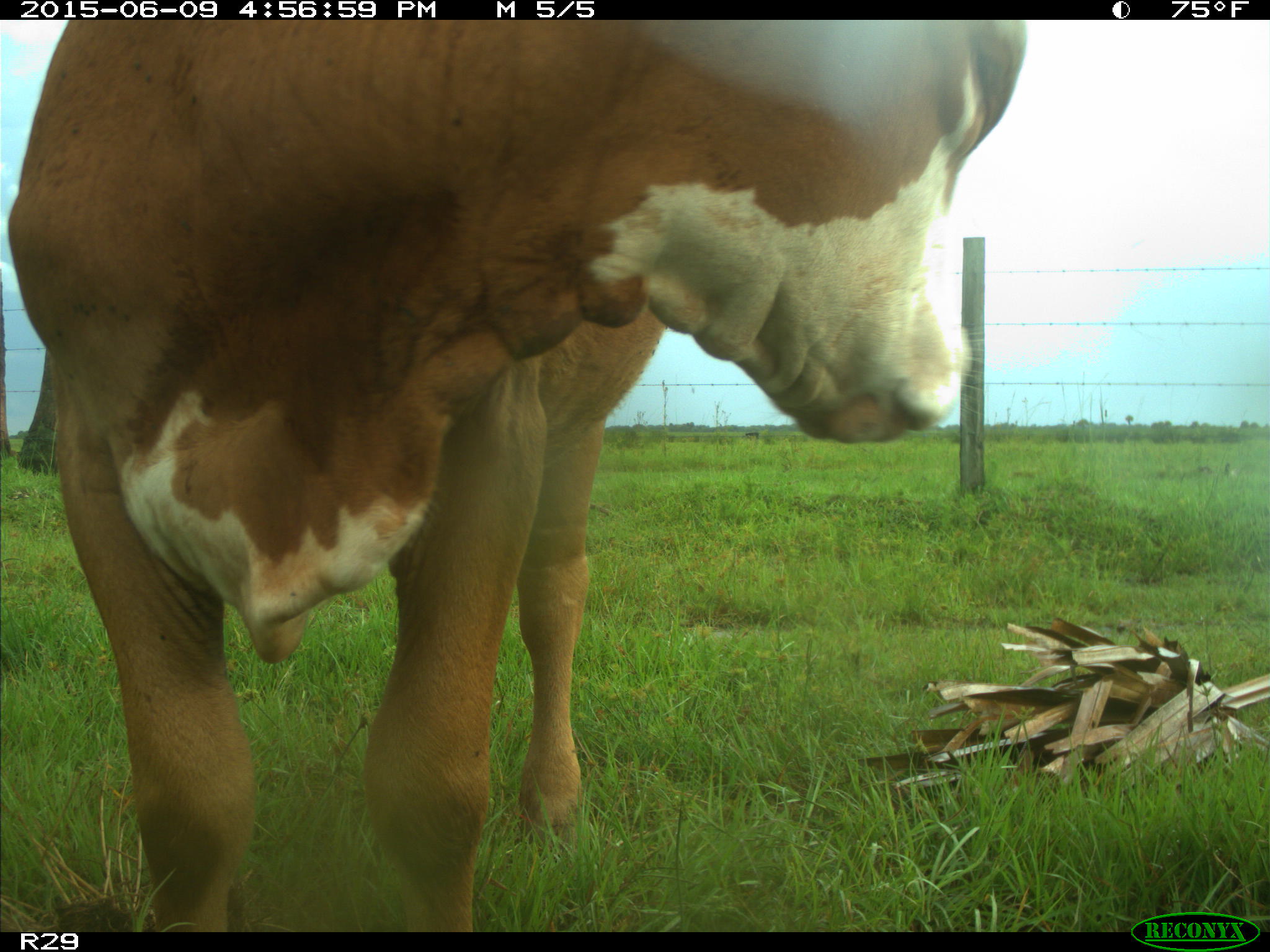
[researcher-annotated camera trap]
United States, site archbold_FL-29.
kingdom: Animalia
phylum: Chordata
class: Mammalia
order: Artiodactyla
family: Bovidae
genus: Bos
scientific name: Bos taurus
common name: domestic cow